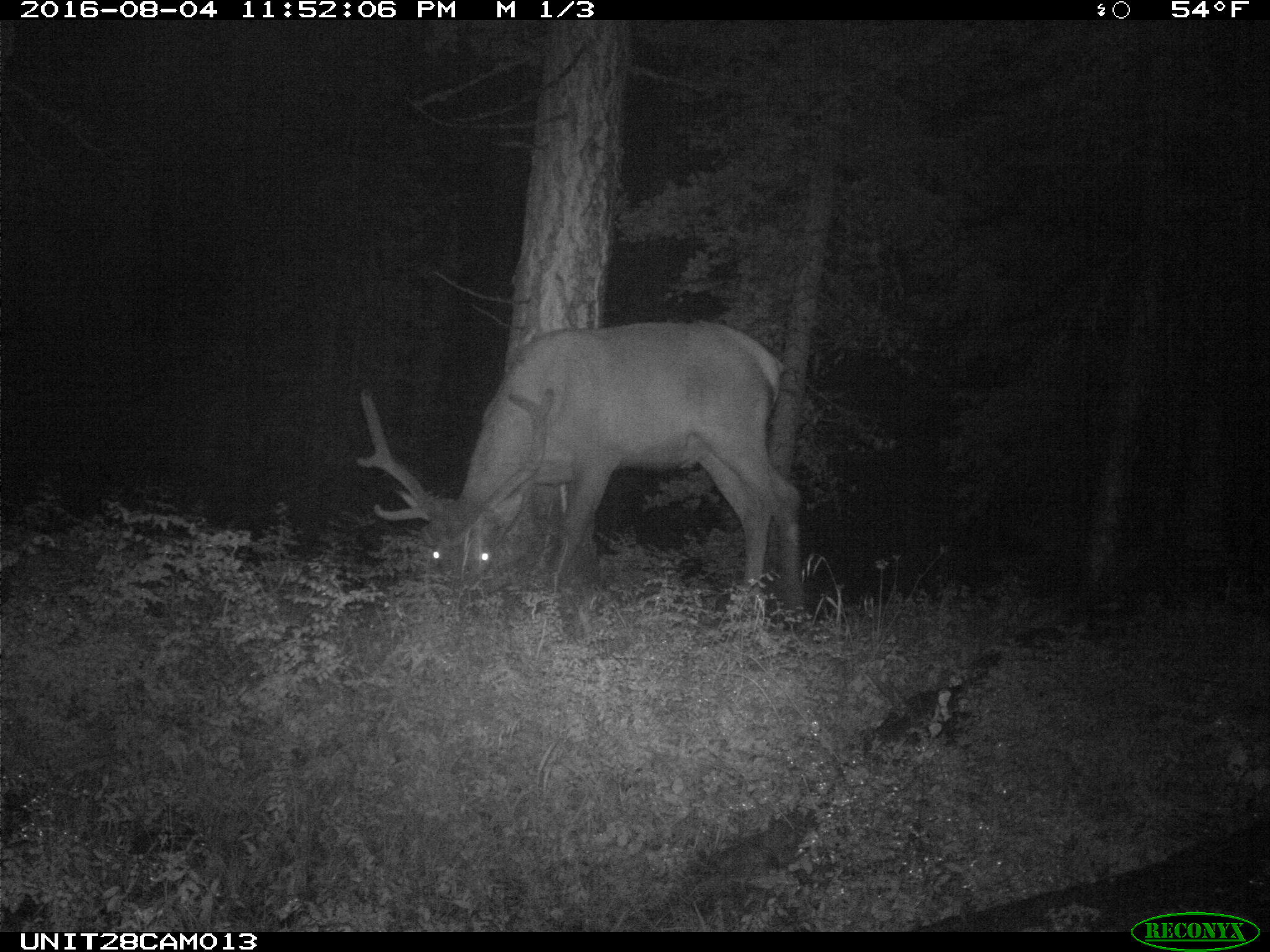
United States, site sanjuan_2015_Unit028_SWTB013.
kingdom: Animalia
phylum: Chordata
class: Mammalia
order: Artiodactyla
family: Cervidae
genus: Cervus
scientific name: Cervus elaphus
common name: red deer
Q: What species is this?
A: Cervus elaphus (red deer).